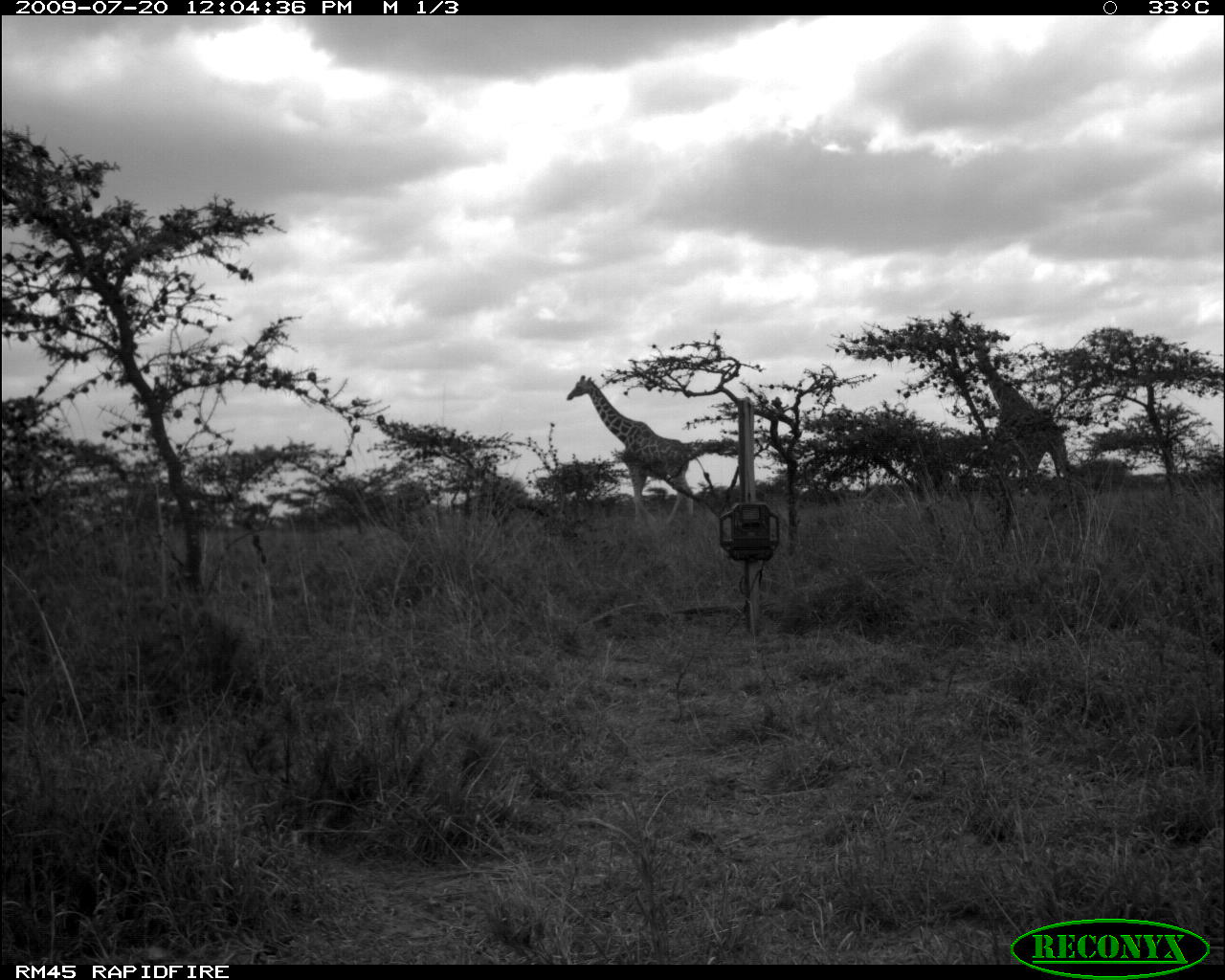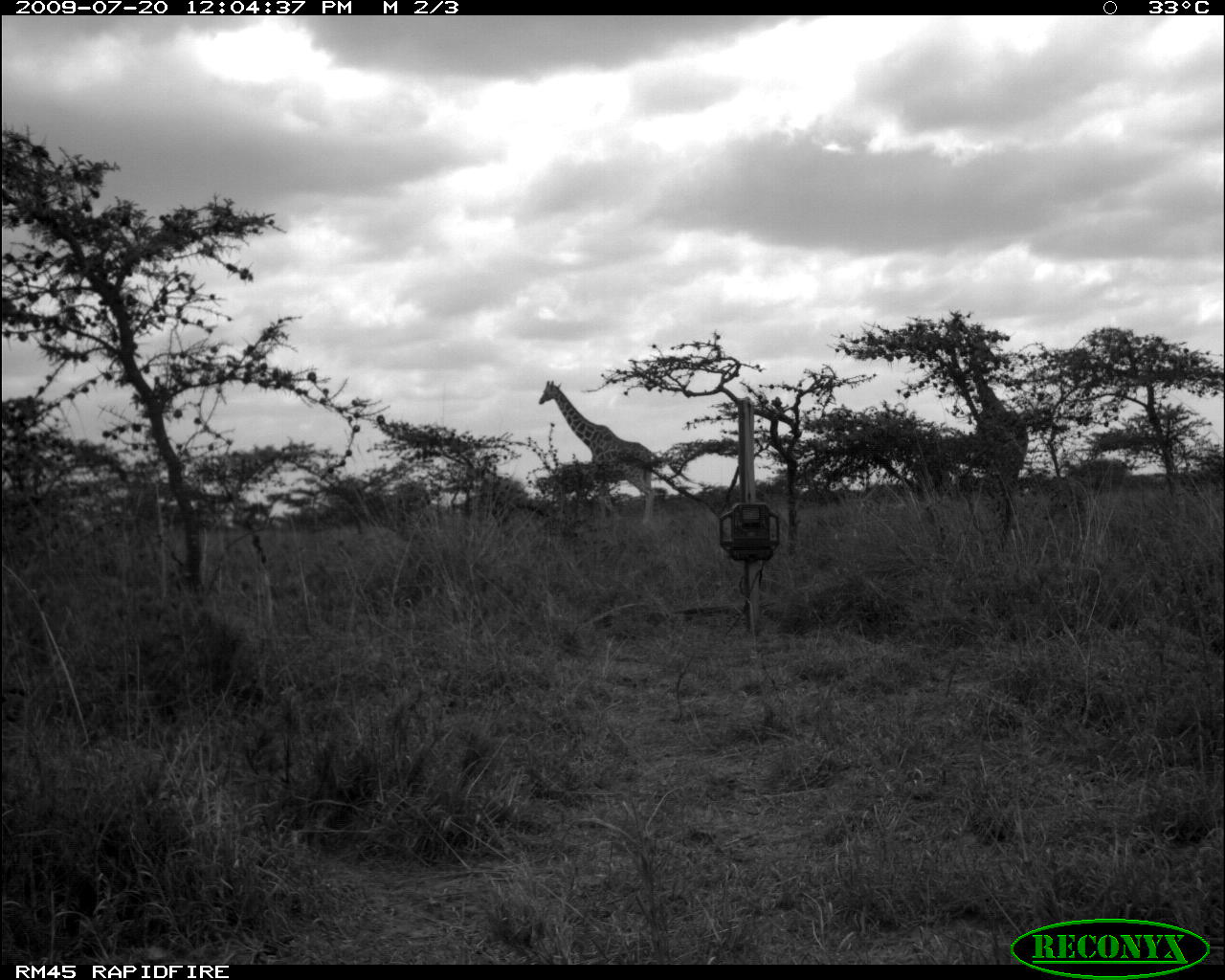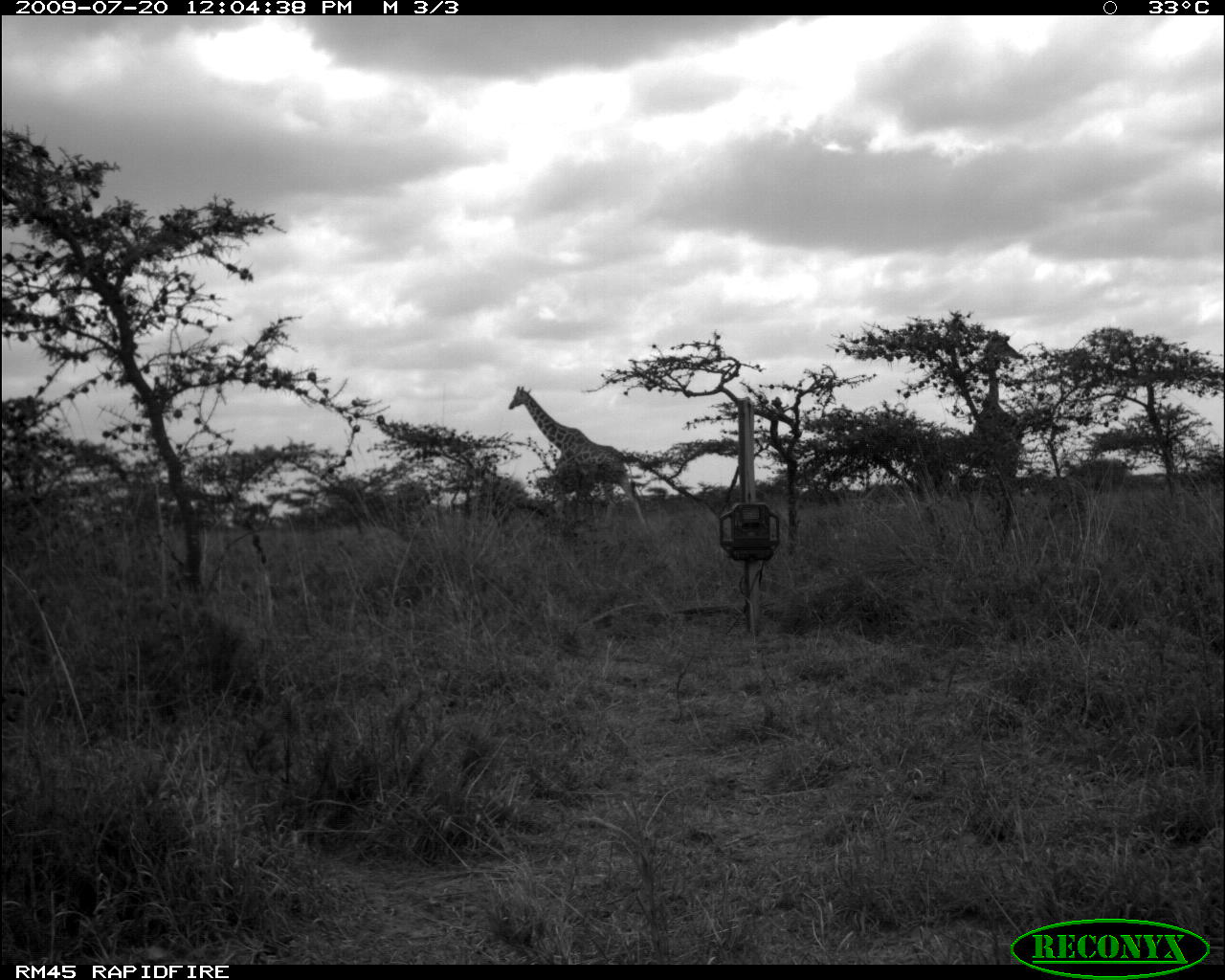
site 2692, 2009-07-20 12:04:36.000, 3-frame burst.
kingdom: Animalia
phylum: Chordata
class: Mammalia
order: Artiodactyla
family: Giraffidae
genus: Giraffa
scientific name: Giraffa camelopardalis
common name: giraffe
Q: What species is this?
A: Giraffa camelopardalis (giraffe).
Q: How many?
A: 2.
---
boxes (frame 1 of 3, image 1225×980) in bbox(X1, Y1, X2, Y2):
giraffa camelopardalis: bbox(565, 375, 695, 527); bbox(974, 331, 1072, 482)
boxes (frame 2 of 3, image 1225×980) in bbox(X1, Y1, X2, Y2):
giraffa camelopardalis: bbox(537, 379, 661, 526); bbox(968, 331, 1029, 487)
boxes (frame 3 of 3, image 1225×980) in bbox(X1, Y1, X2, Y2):
giraffa camelopardalis: bbox(506, 385, 646, 526); bbox(968, 331, 1024, 510)